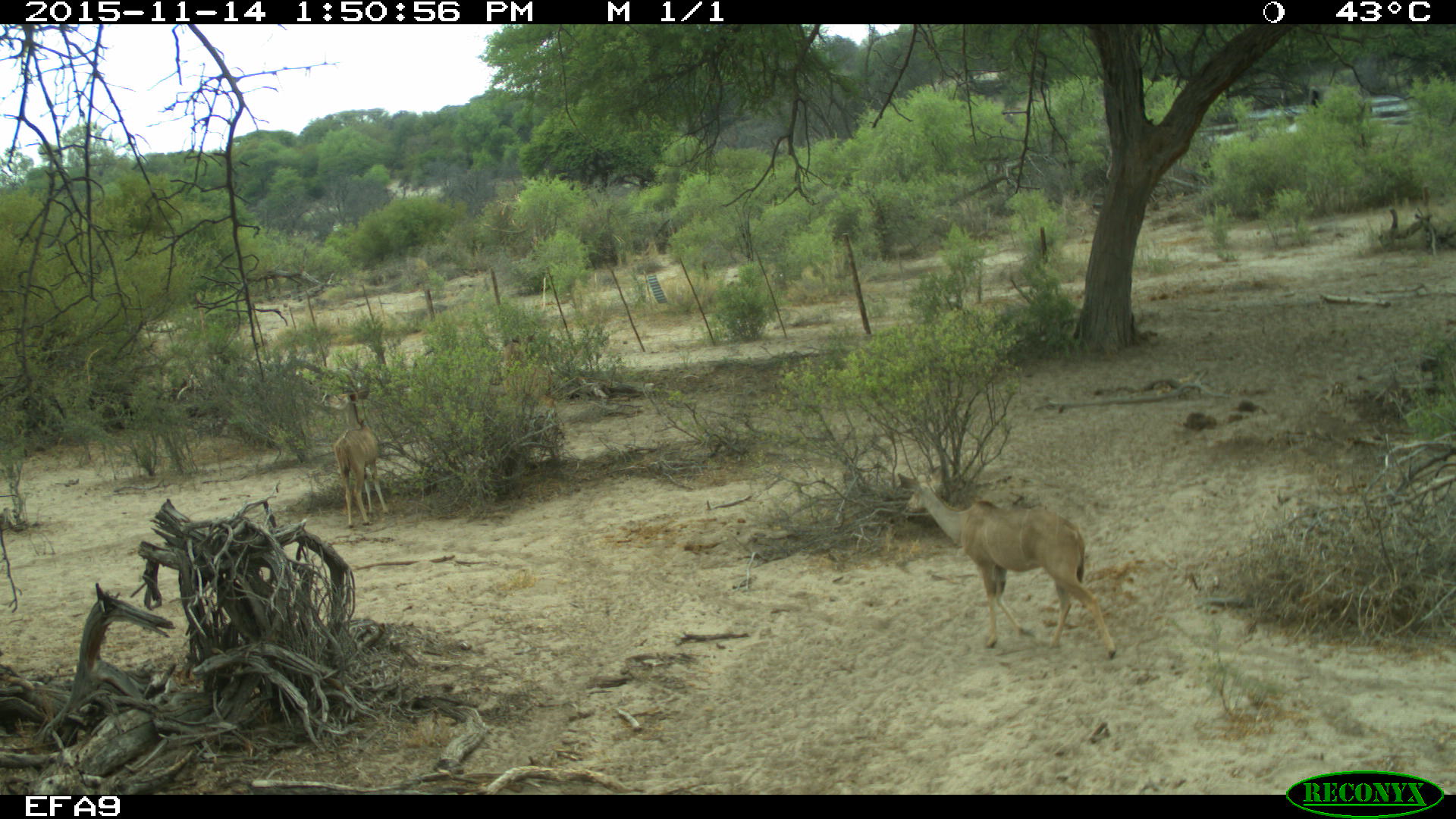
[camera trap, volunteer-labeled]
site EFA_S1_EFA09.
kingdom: Animalia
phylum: Chordata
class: Mammalia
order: Artiodactyla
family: Bovidae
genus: Tragelaphus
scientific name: Tragelaphus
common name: kudu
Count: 2.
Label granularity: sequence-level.